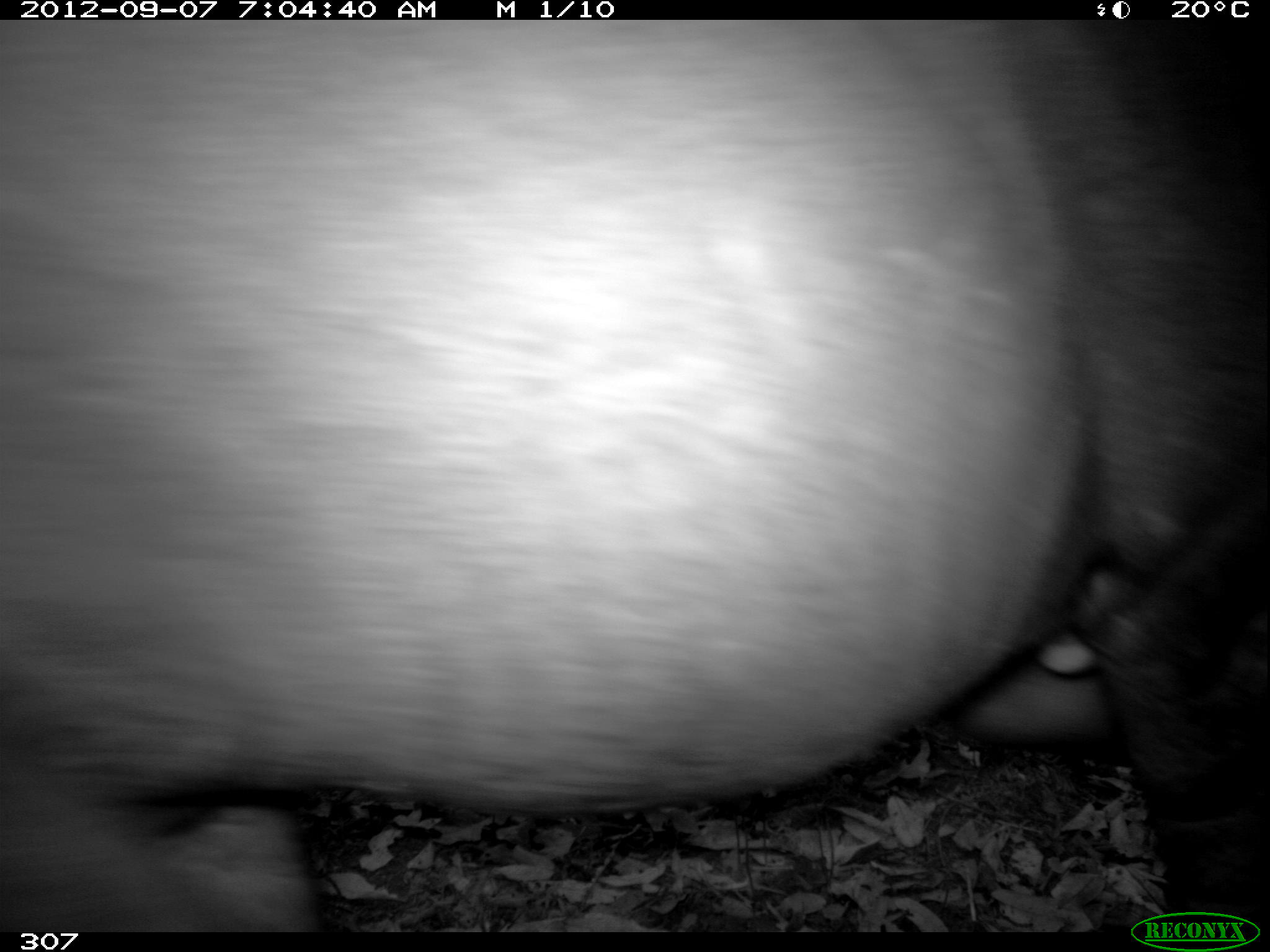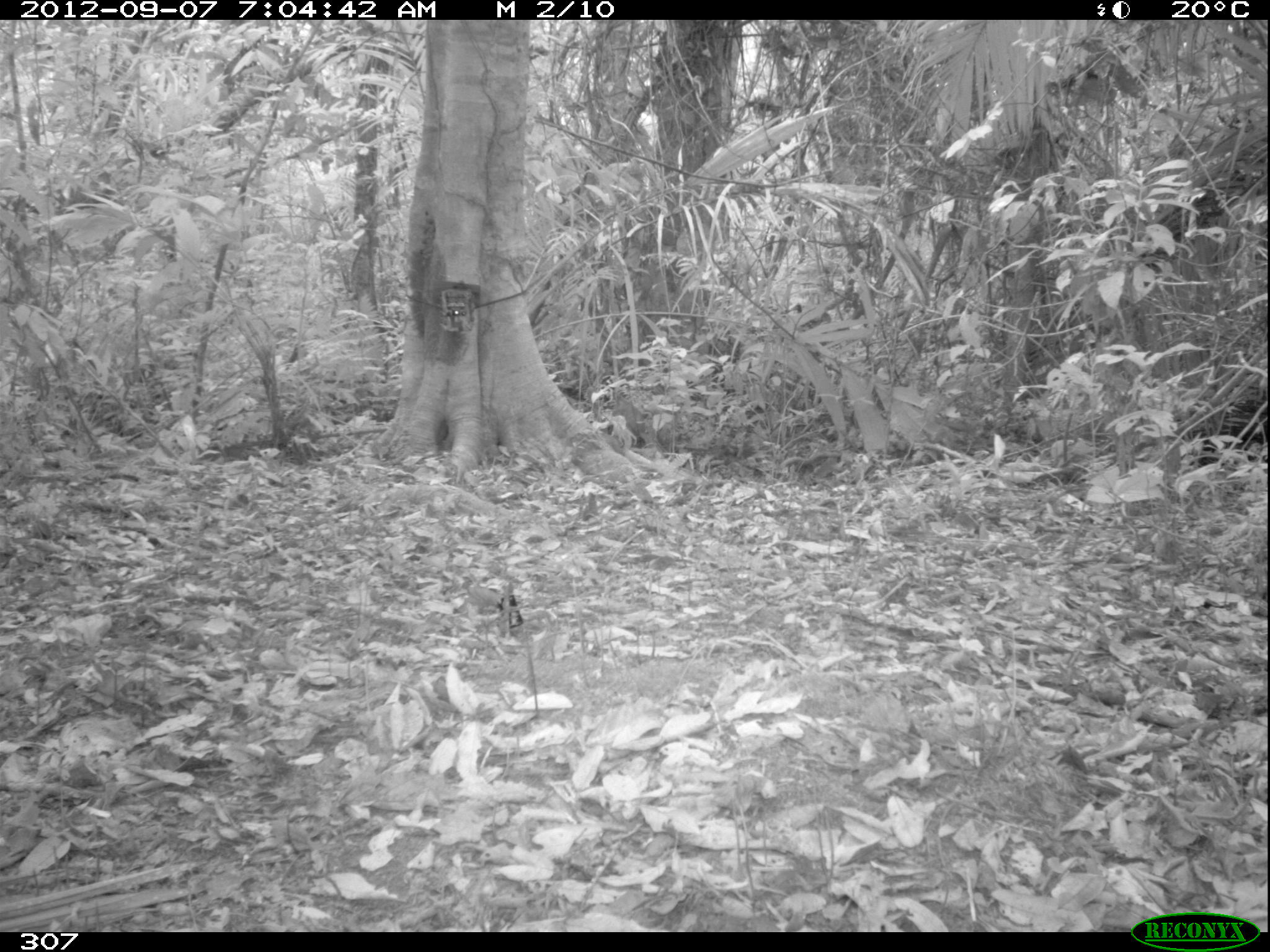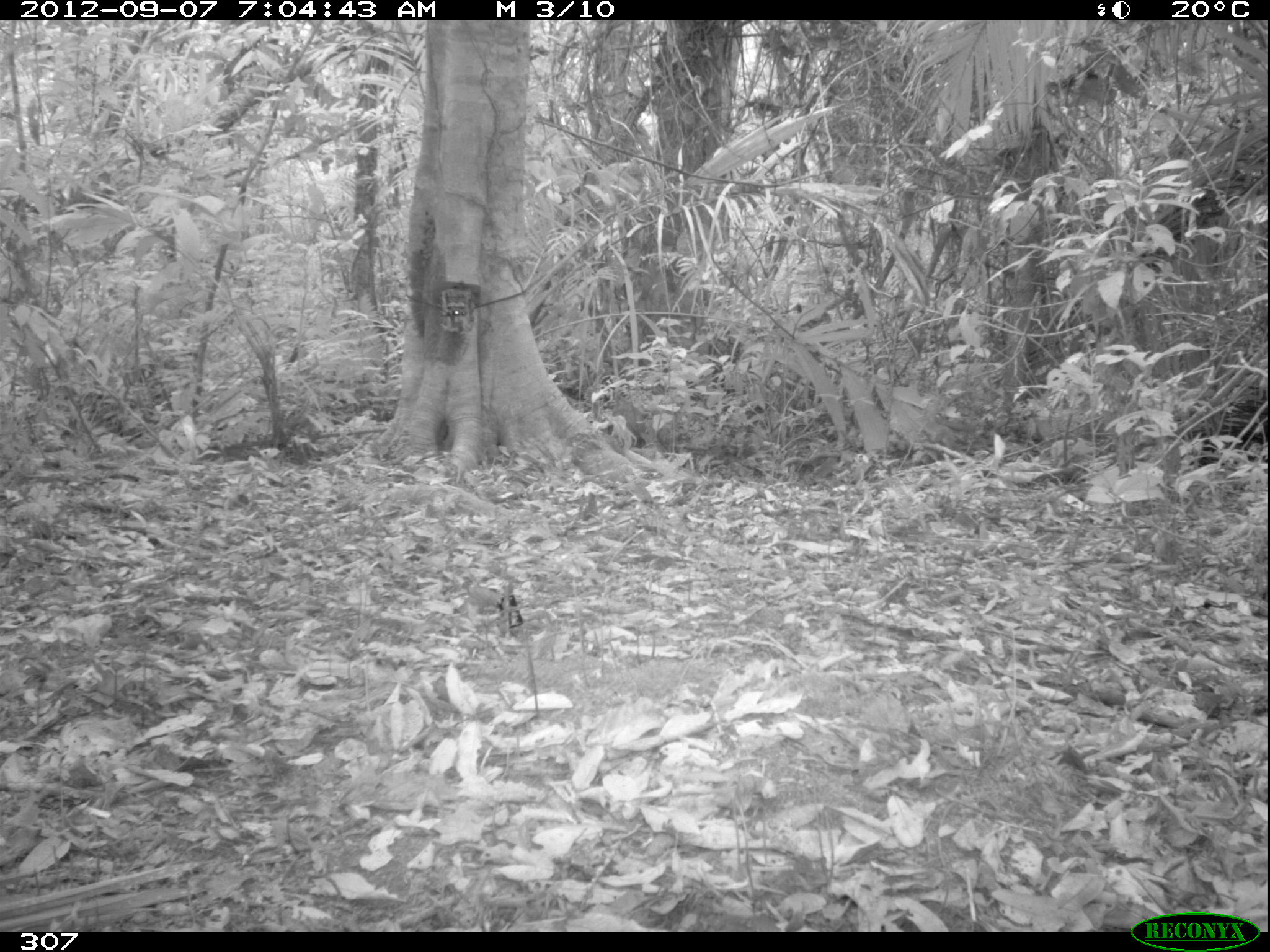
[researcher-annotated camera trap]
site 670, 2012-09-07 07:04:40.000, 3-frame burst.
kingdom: Animalia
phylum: Chordata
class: Mammalia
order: Perissodactyla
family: Tapiridae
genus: Tapirus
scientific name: Tapirus terrestris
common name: south american tapir